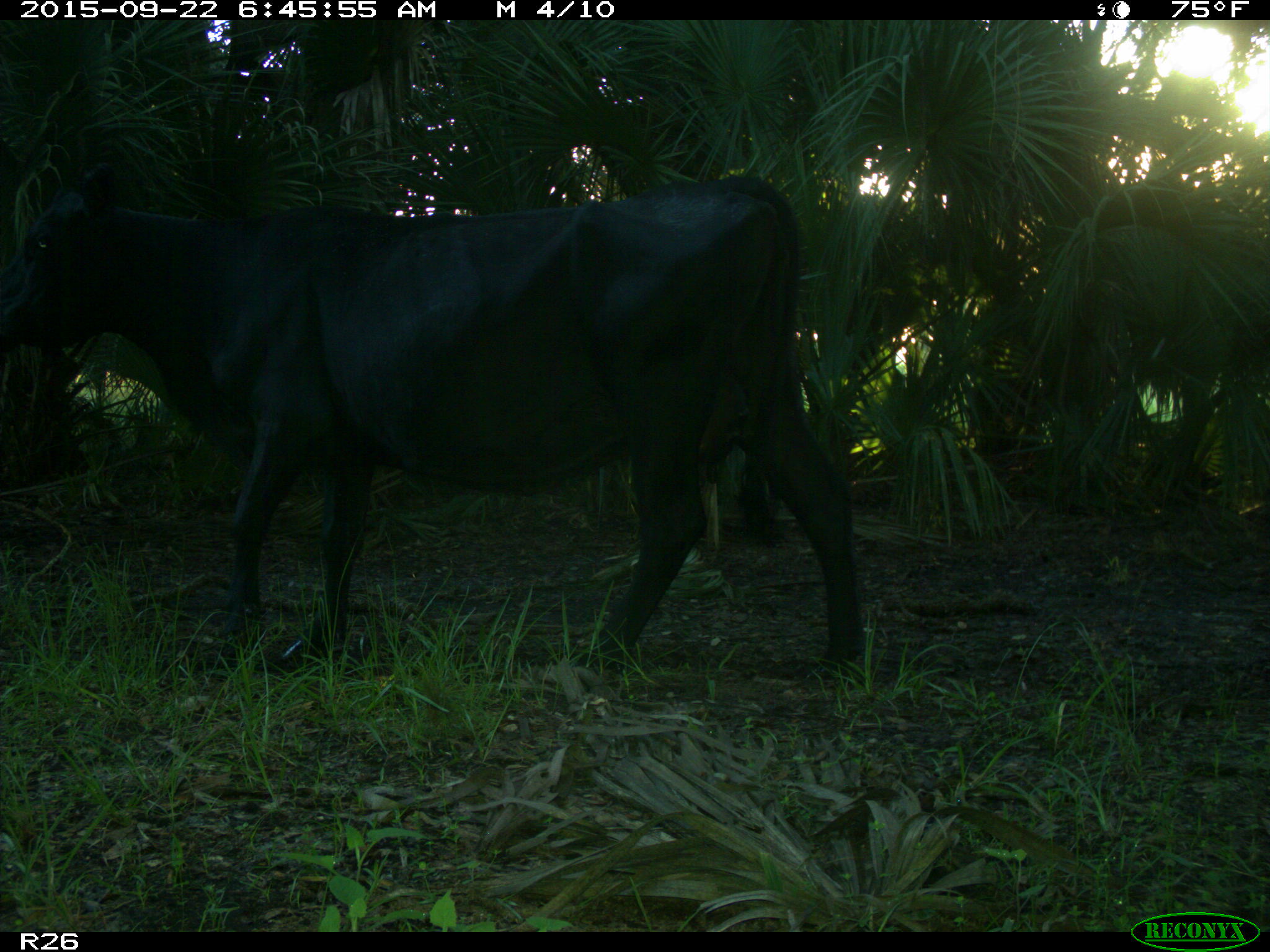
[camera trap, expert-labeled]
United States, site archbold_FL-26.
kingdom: Animalia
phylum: Chordata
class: Mammalia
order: Artiodactyla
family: Bovidae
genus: Bos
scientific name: Bos taurus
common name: domestic cow